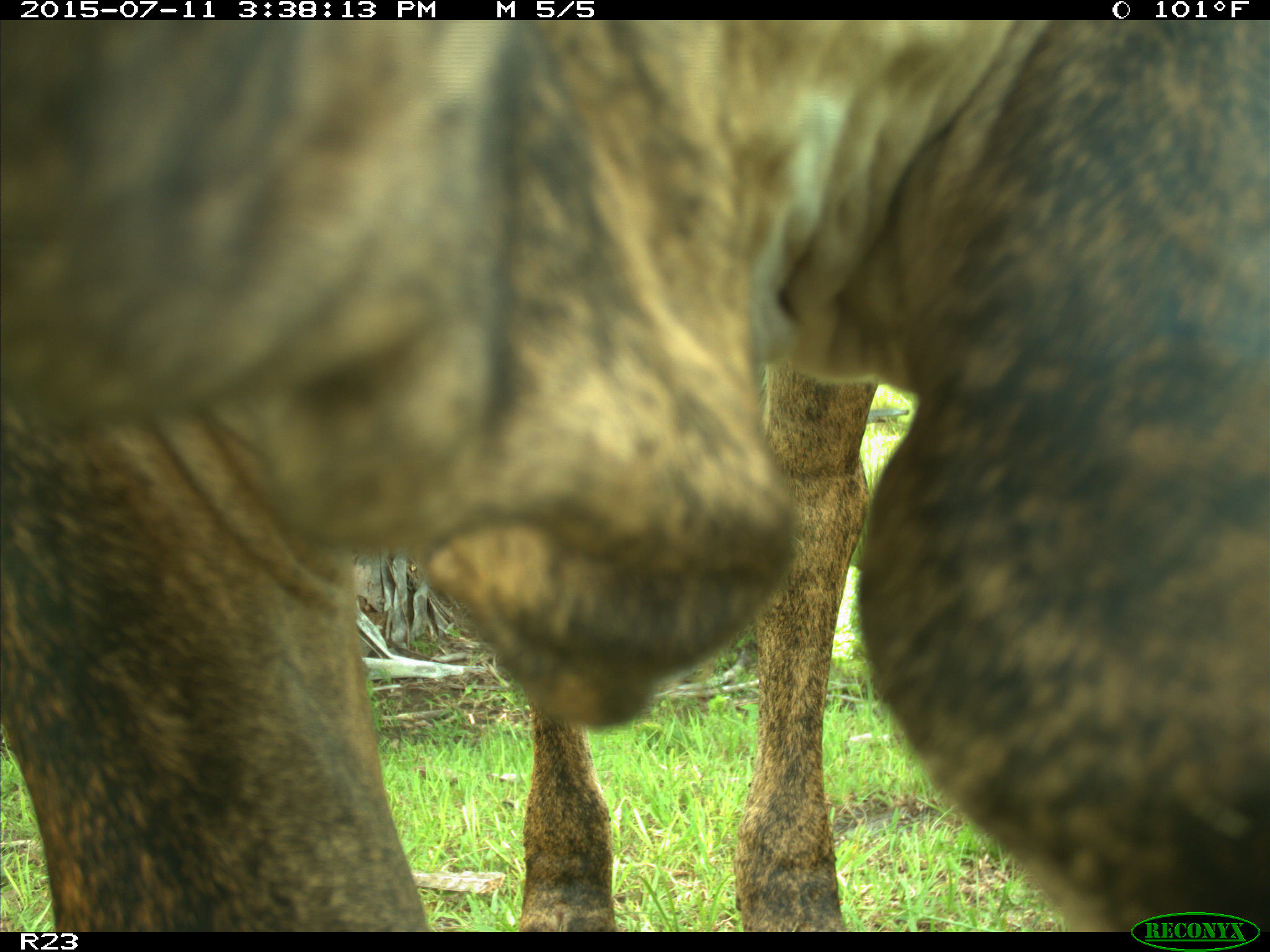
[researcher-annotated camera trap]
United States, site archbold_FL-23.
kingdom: Animalia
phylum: Chordata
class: Mammalia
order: Artiodactyla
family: Bovidae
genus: Bos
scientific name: Bos taurus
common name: domestic cow